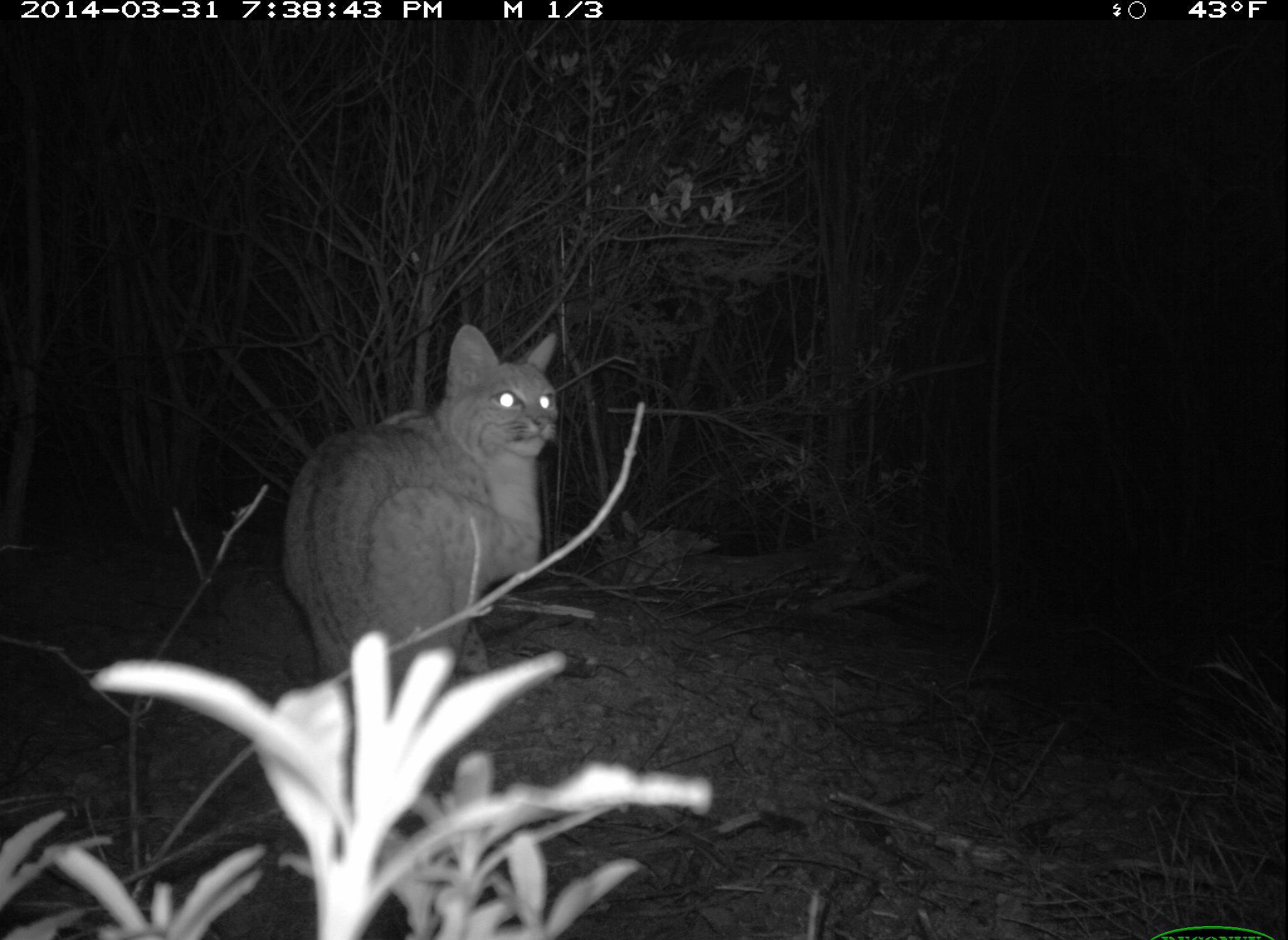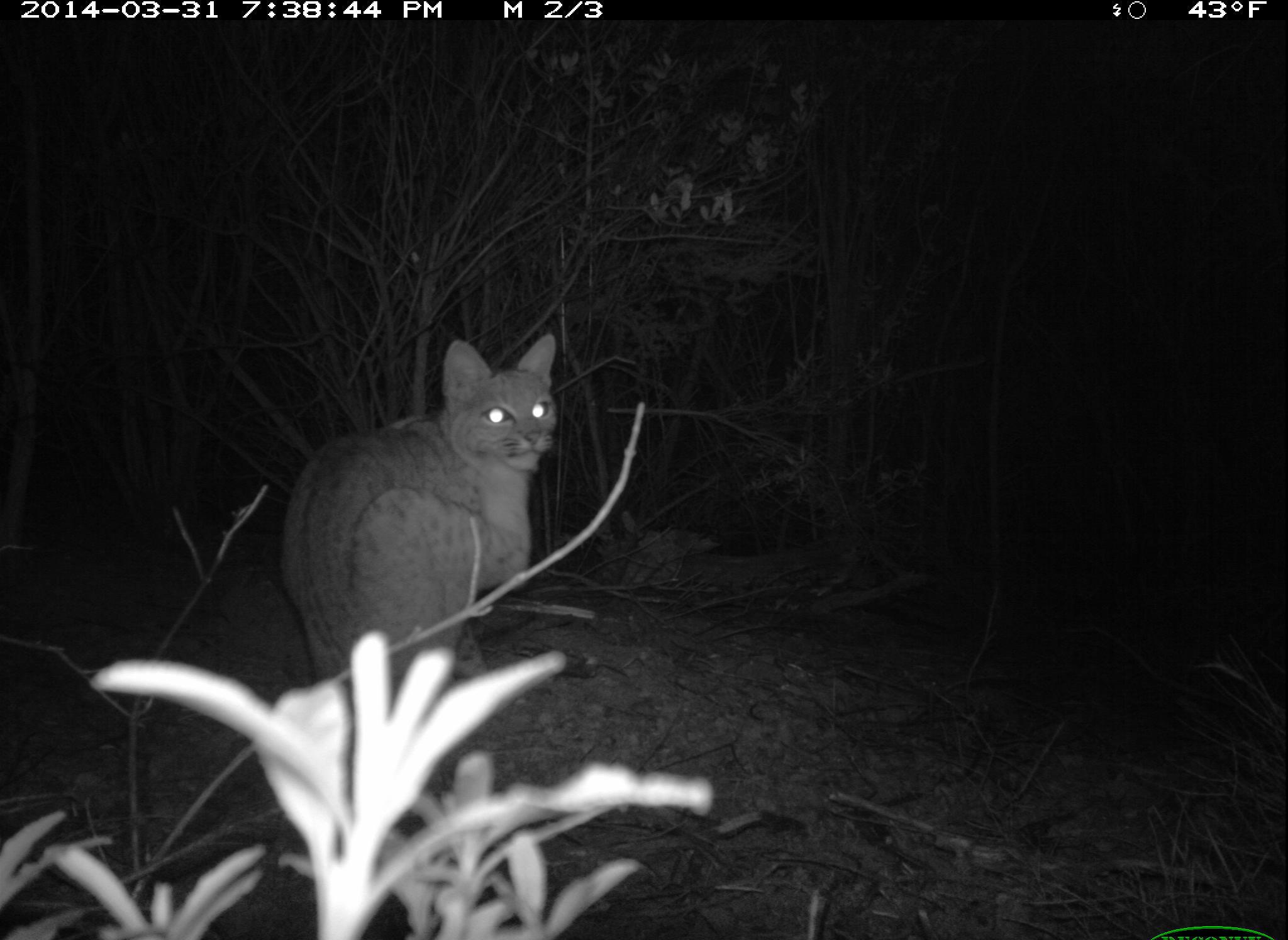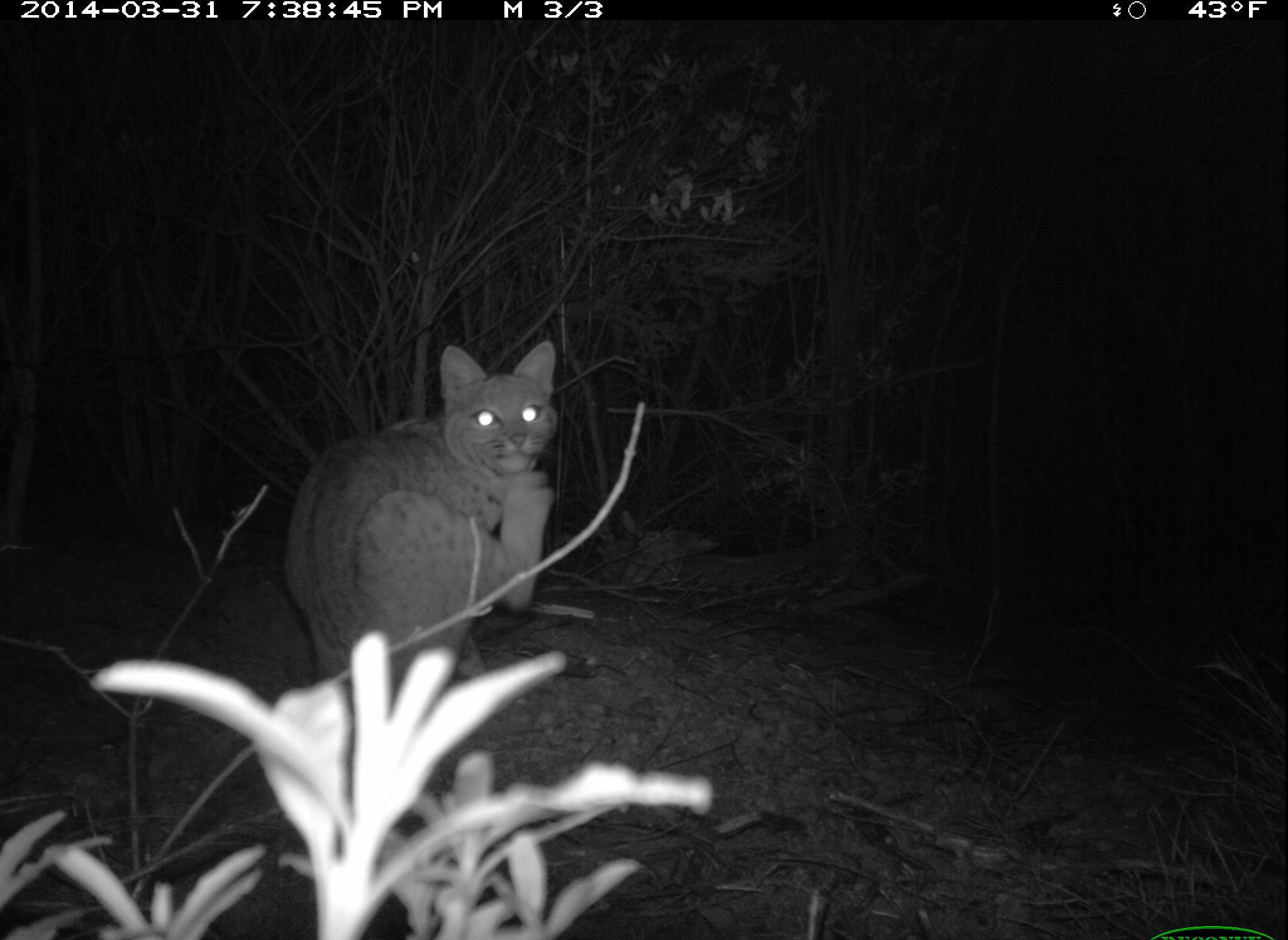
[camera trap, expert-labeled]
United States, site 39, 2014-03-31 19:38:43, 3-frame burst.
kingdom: Animalia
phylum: Chordata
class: Mammalia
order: Carnivora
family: Felidae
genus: Lynx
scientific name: Lynx rufus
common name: bobcat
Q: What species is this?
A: Bobcat (Lynx rufus).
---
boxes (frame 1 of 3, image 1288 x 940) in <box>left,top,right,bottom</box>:
bobcat: <box>280,324,561,719</box>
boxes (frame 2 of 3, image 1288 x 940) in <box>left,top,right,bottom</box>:
bobcat: <box>279,332,562,682</box>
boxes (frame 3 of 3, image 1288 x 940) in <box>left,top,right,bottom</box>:
bobcat: <box>288,339,563,709</box>